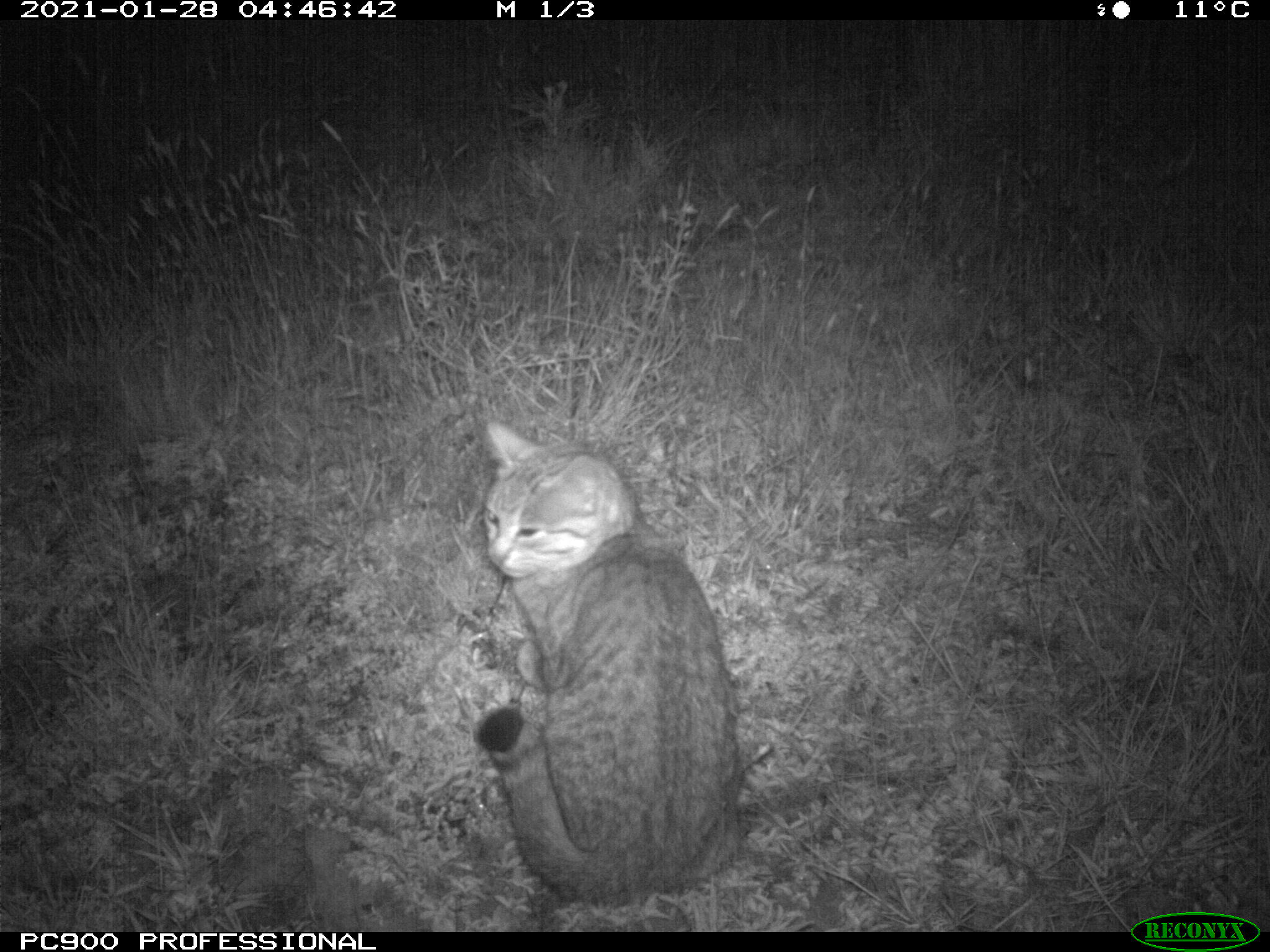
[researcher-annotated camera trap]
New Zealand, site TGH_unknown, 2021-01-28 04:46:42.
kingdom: Animalia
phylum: Chordata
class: Mammalia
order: Carnivora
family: Felidae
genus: Felis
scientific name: Felis catus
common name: domestic cat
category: cat